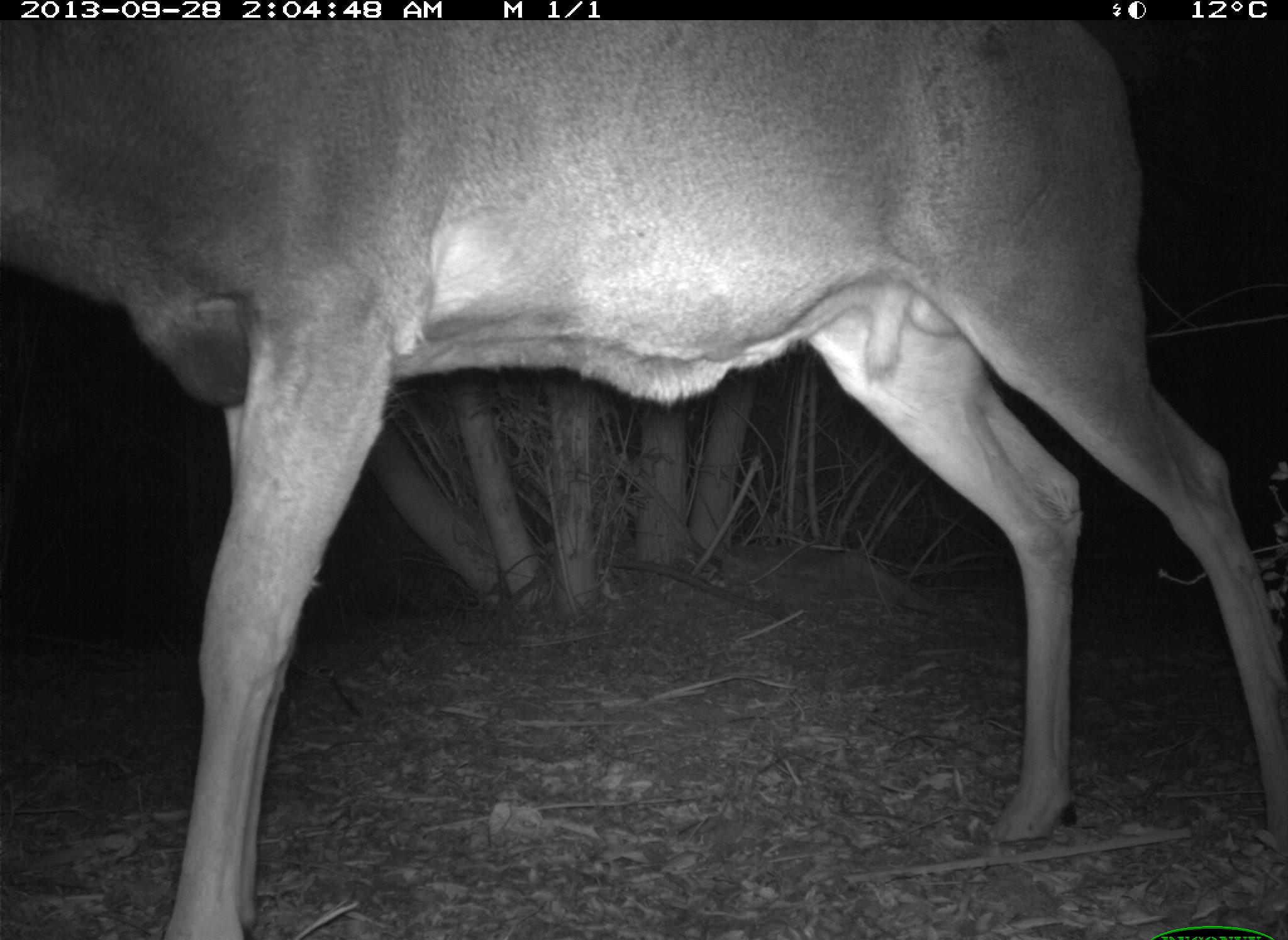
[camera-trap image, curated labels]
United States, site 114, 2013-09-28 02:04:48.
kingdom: Animalia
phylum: Chordata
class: Mammalia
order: Artiodactyla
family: Cervidae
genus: Odocoileus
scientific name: Odocoileus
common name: deer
Deer (Odocoileus).